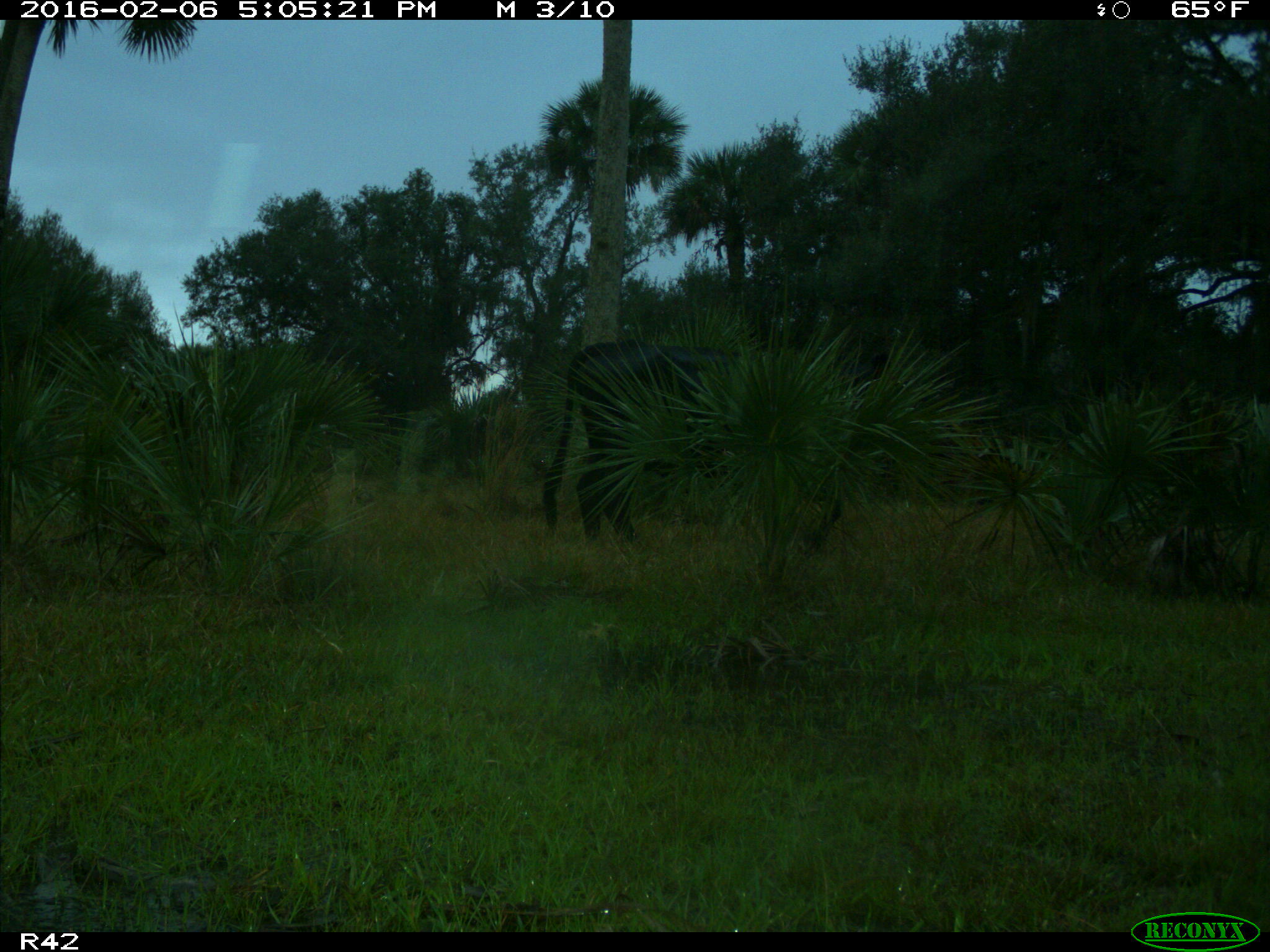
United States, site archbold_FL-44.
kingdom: Animalia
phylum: Chordata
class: Mammalia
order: Artiodactyla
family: Bovidae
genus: Bos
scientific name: Bos taurus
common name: domestic cow